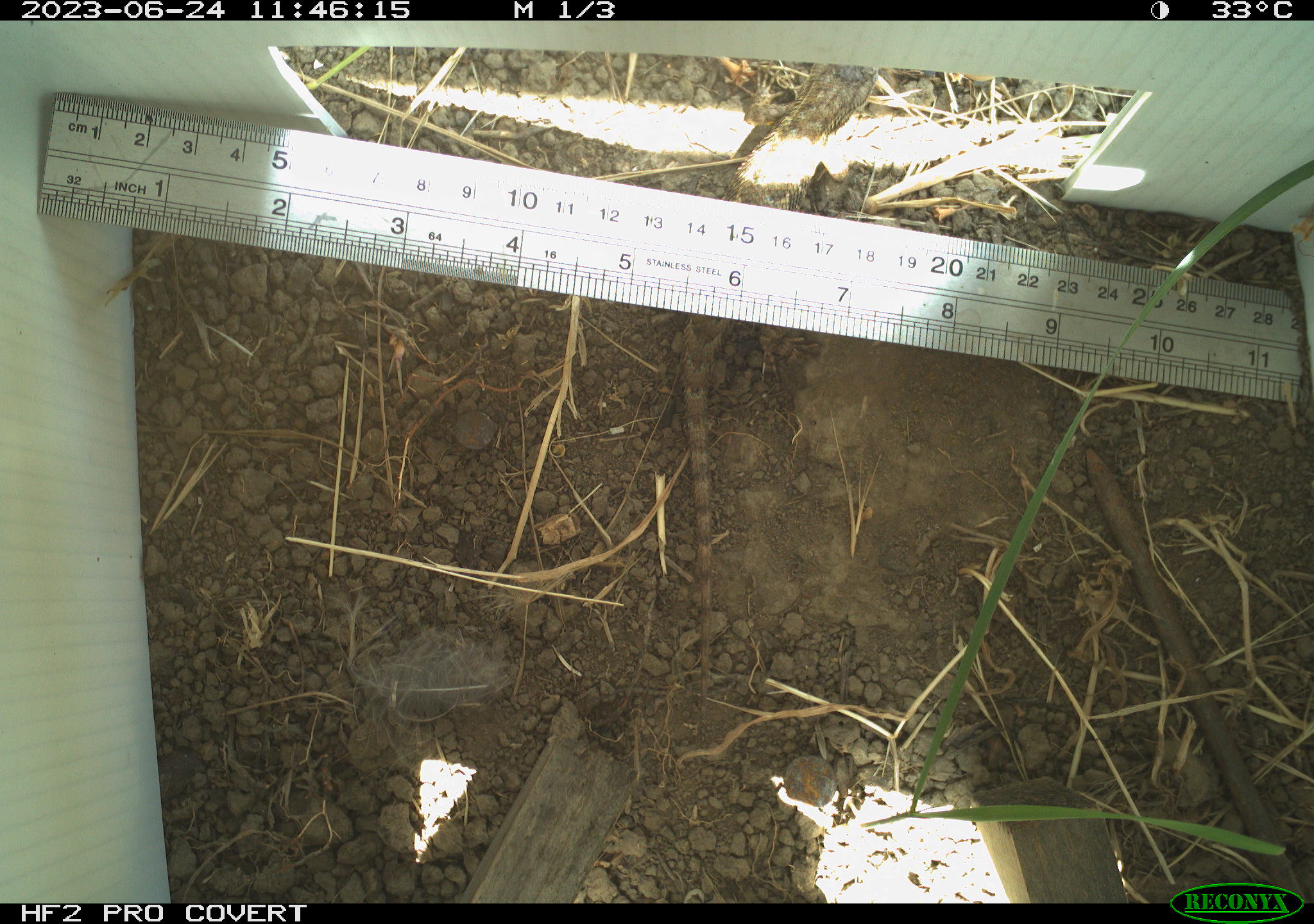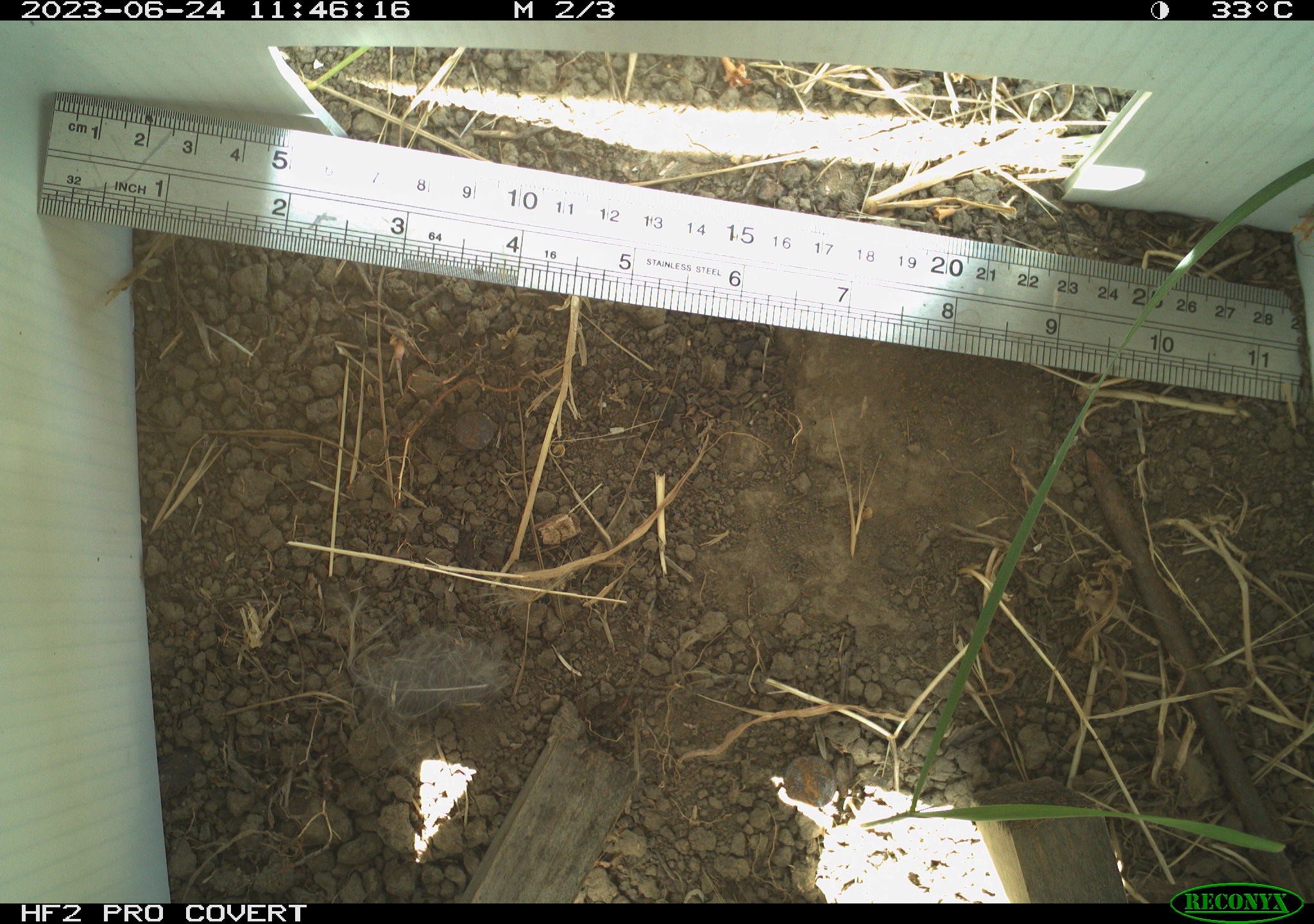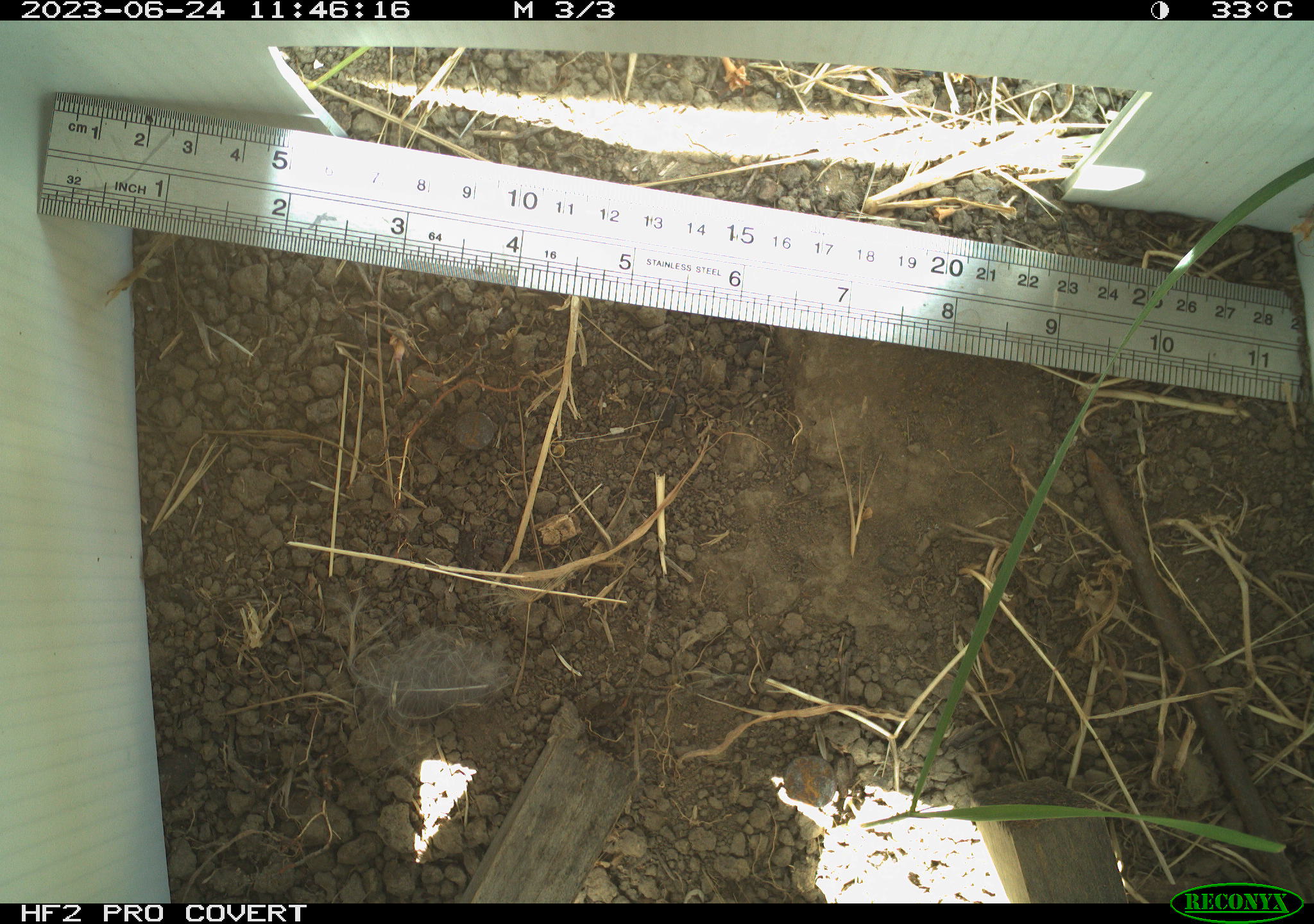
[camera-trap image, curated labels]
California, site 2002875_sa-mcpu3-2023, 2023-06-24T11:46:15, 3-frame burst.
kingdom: Animalia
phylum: Chordata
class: Reptilia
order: Squamata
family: Phrynosomatidae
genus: Sceloporus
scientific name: Sceloporus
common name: spiny lizards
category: sceloporus species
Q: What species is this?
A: Sceloporus species (spiny lizards) (Sceloporus).